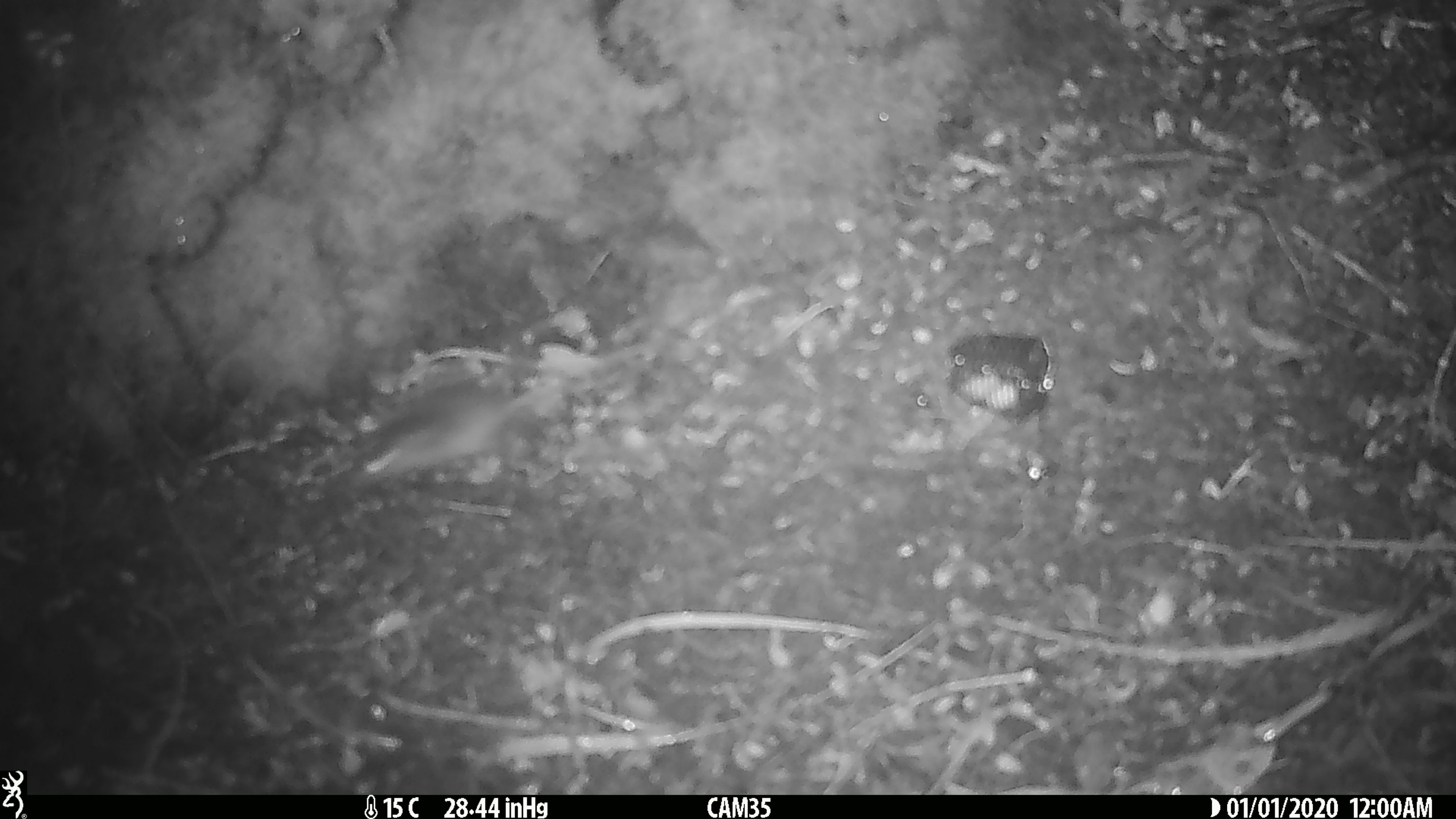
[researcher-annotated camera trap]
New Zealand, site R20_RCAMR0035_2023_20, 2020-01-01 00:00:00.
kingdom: Animalia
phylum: Chordata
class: Mammalia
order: Rodentia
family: Muridae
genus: Mus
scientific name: Mus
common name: mouse